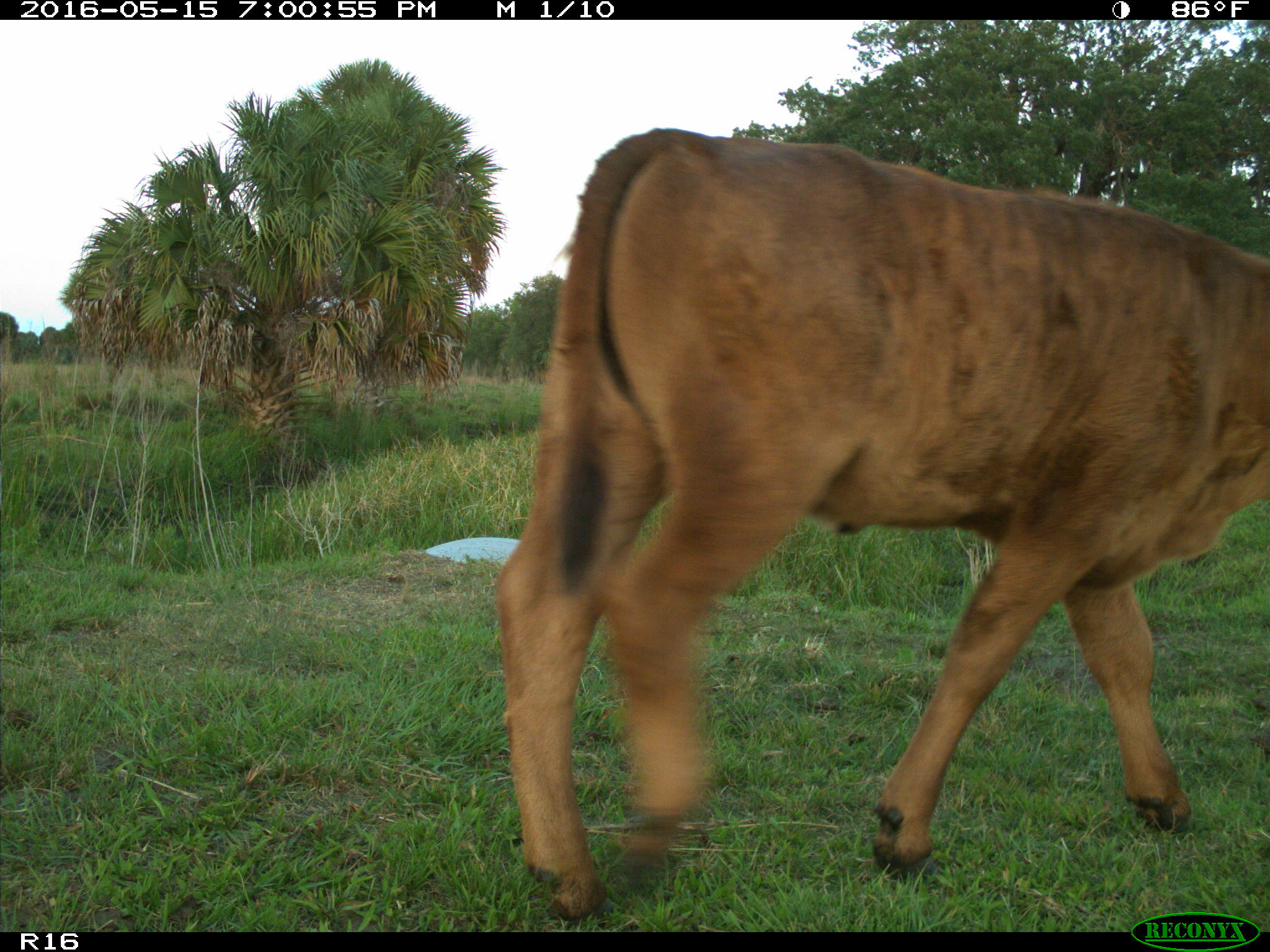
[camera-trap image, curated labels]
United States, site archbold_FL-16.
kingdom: Animalia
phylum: Chordata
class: Mammalia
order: Artiodactyla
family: Bovidae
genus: Bos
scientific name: Bos taurus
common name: domestic cow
Bos taurus (domestic cow).